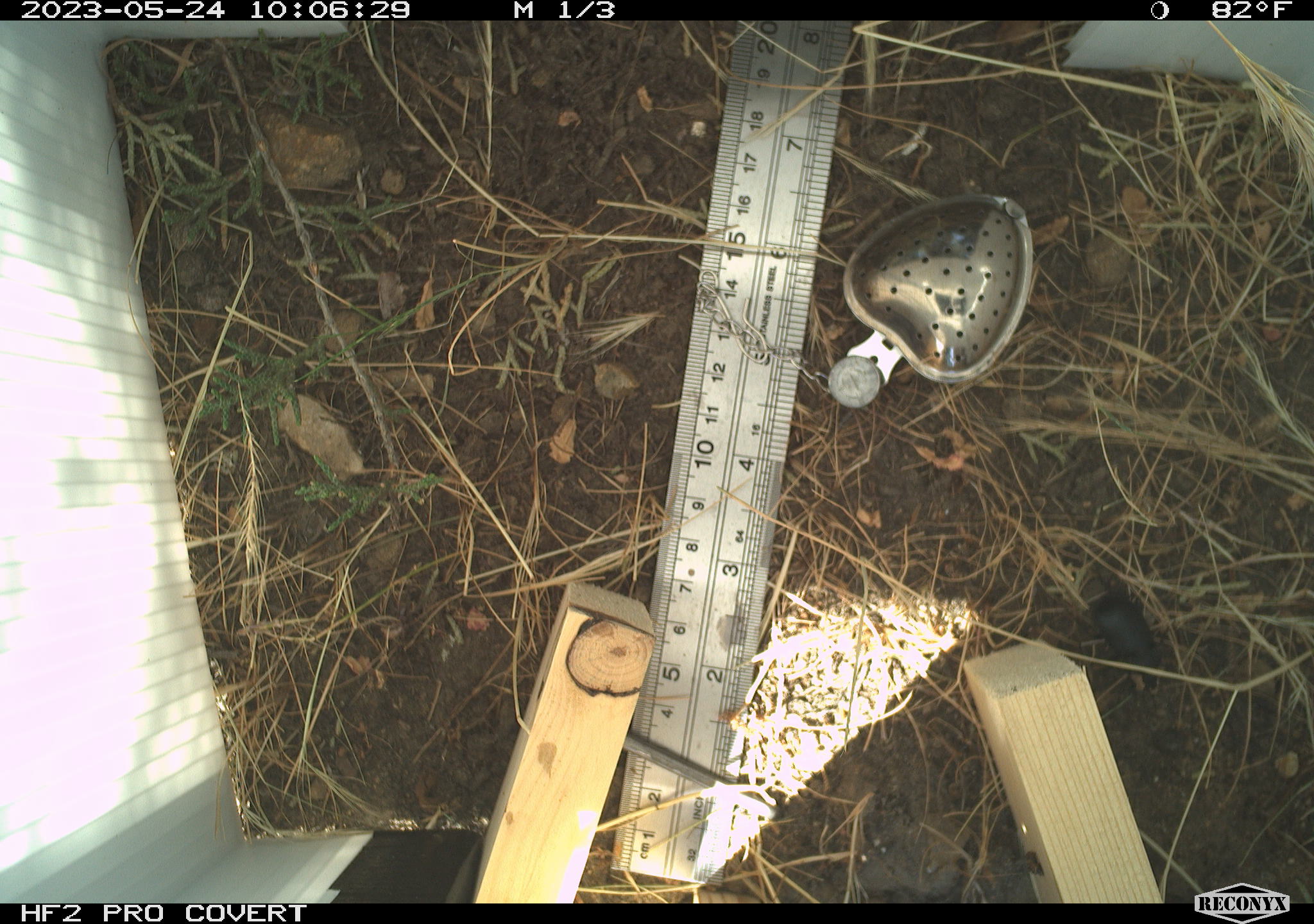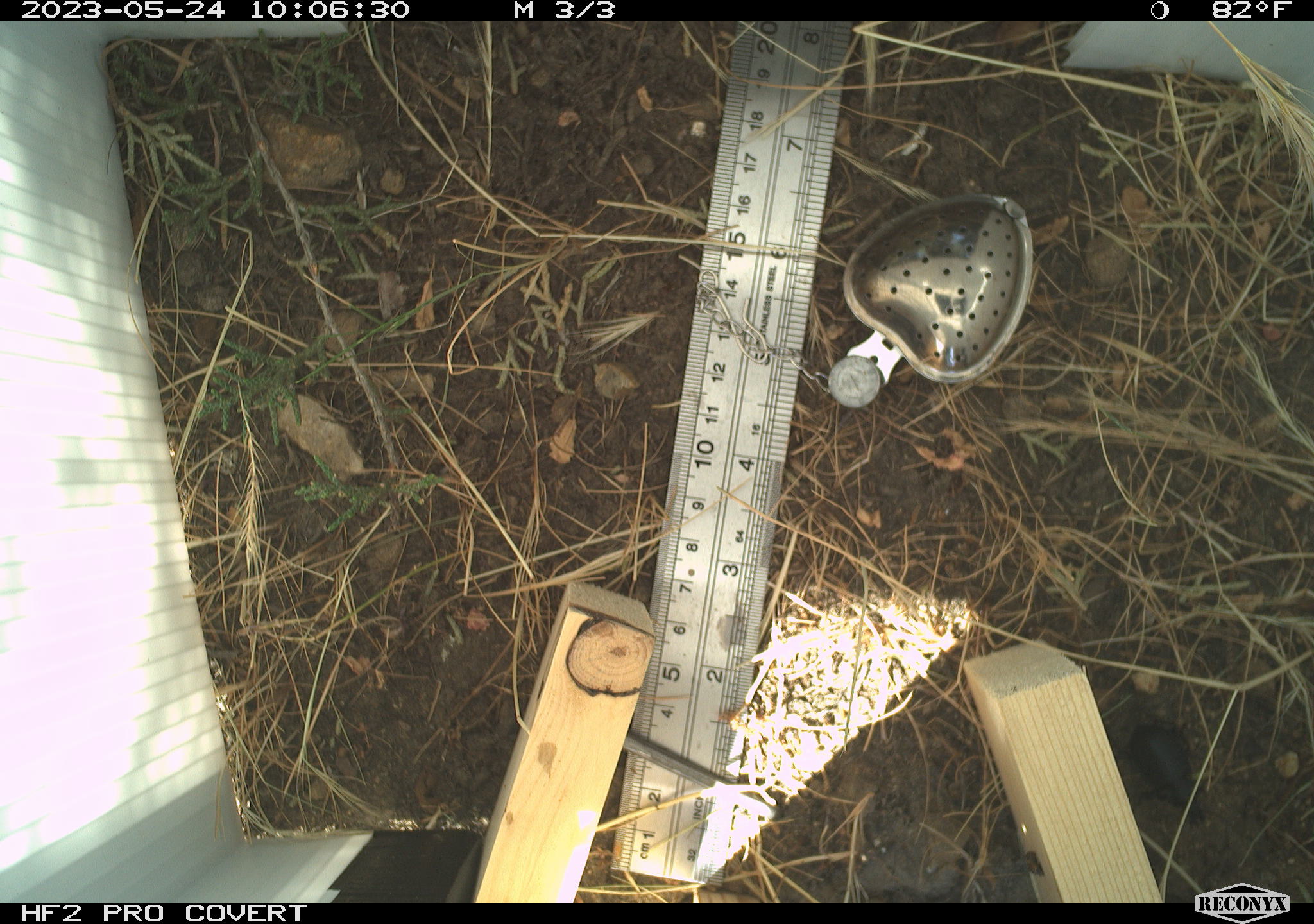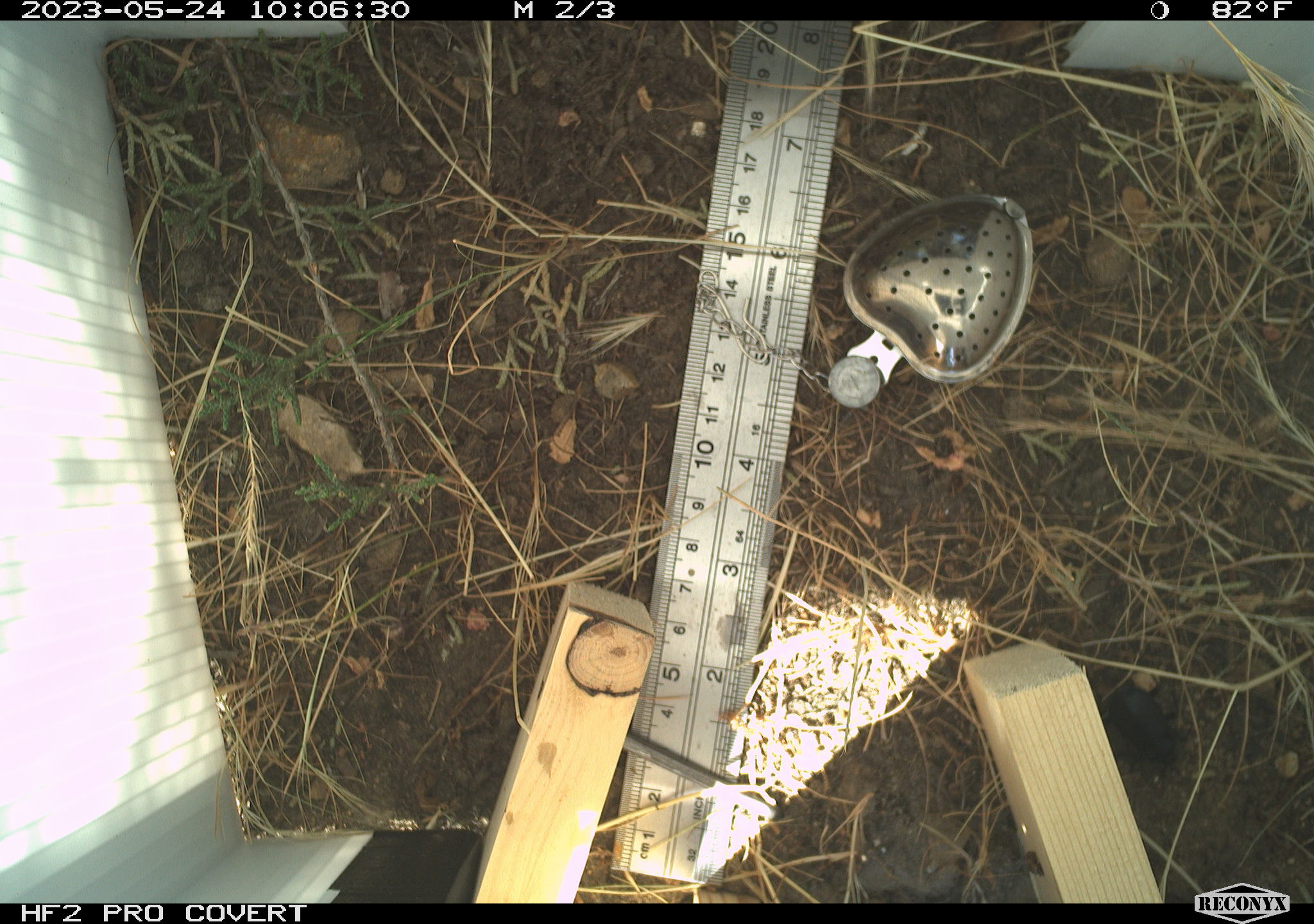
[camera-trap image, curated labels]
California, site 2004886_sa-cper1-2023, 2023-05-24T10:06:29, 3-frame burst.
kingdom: Animalia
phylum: Arthropoda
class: Insecta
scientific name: Insecta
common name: insect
Insect (Insecta).